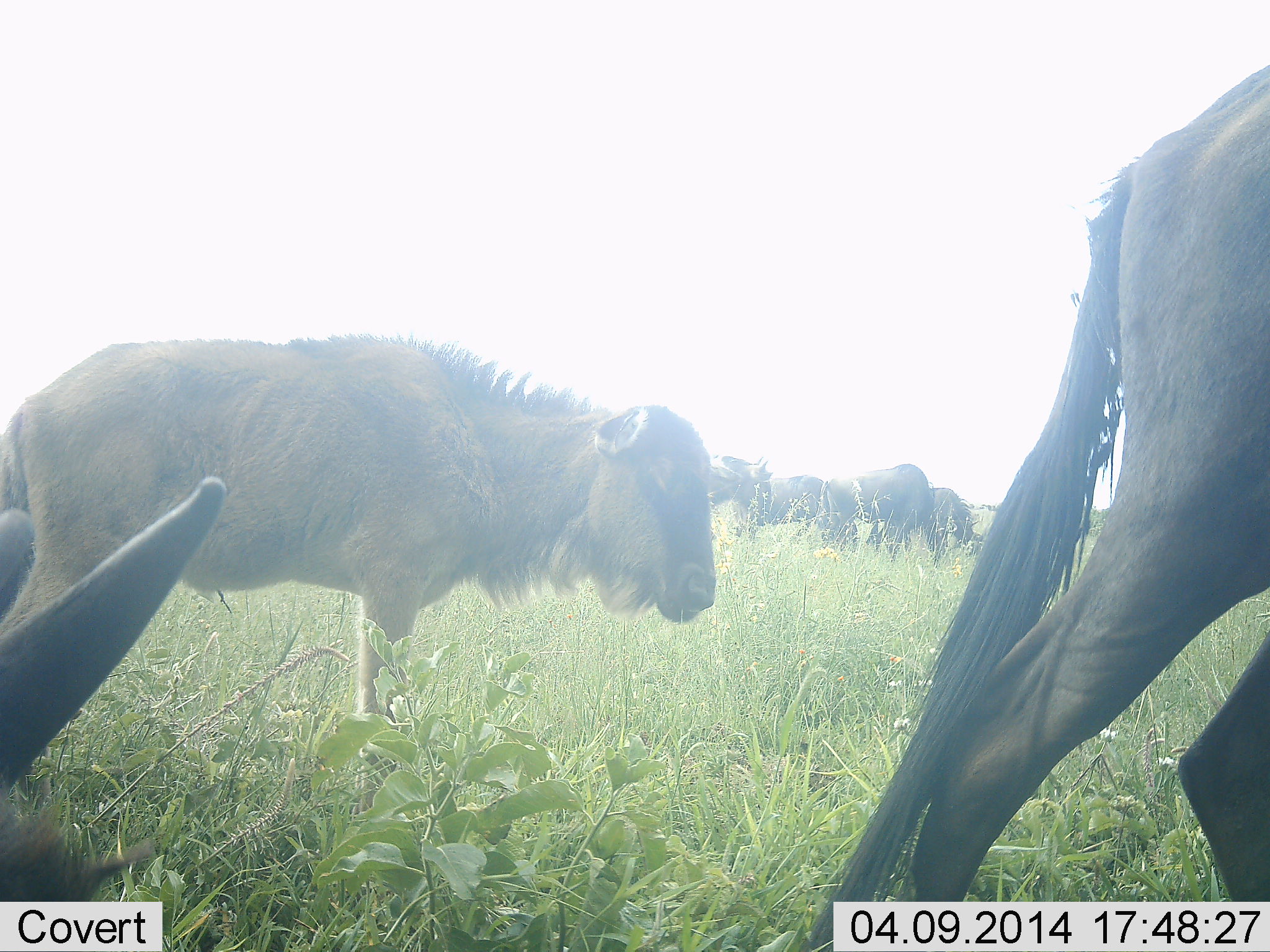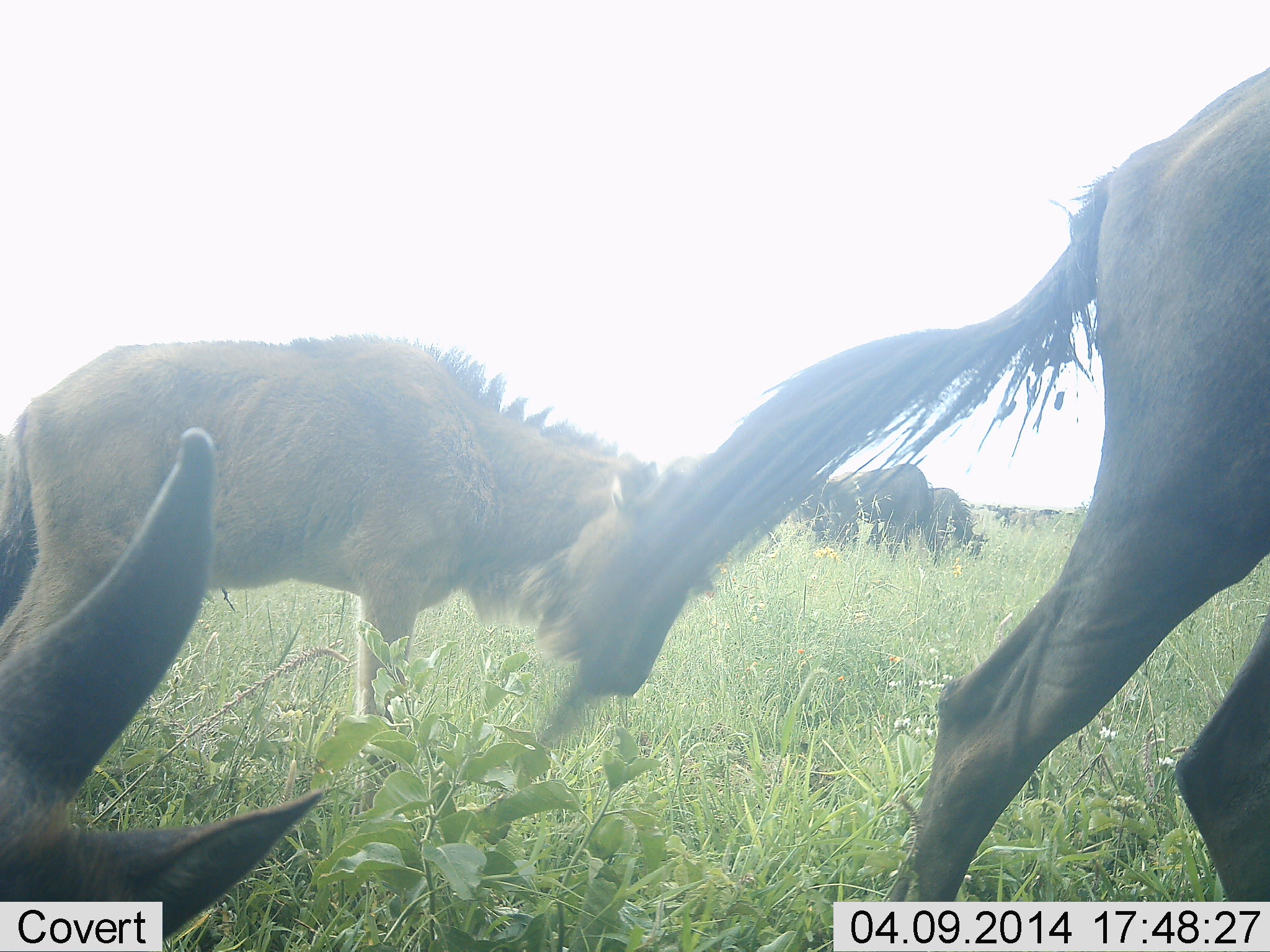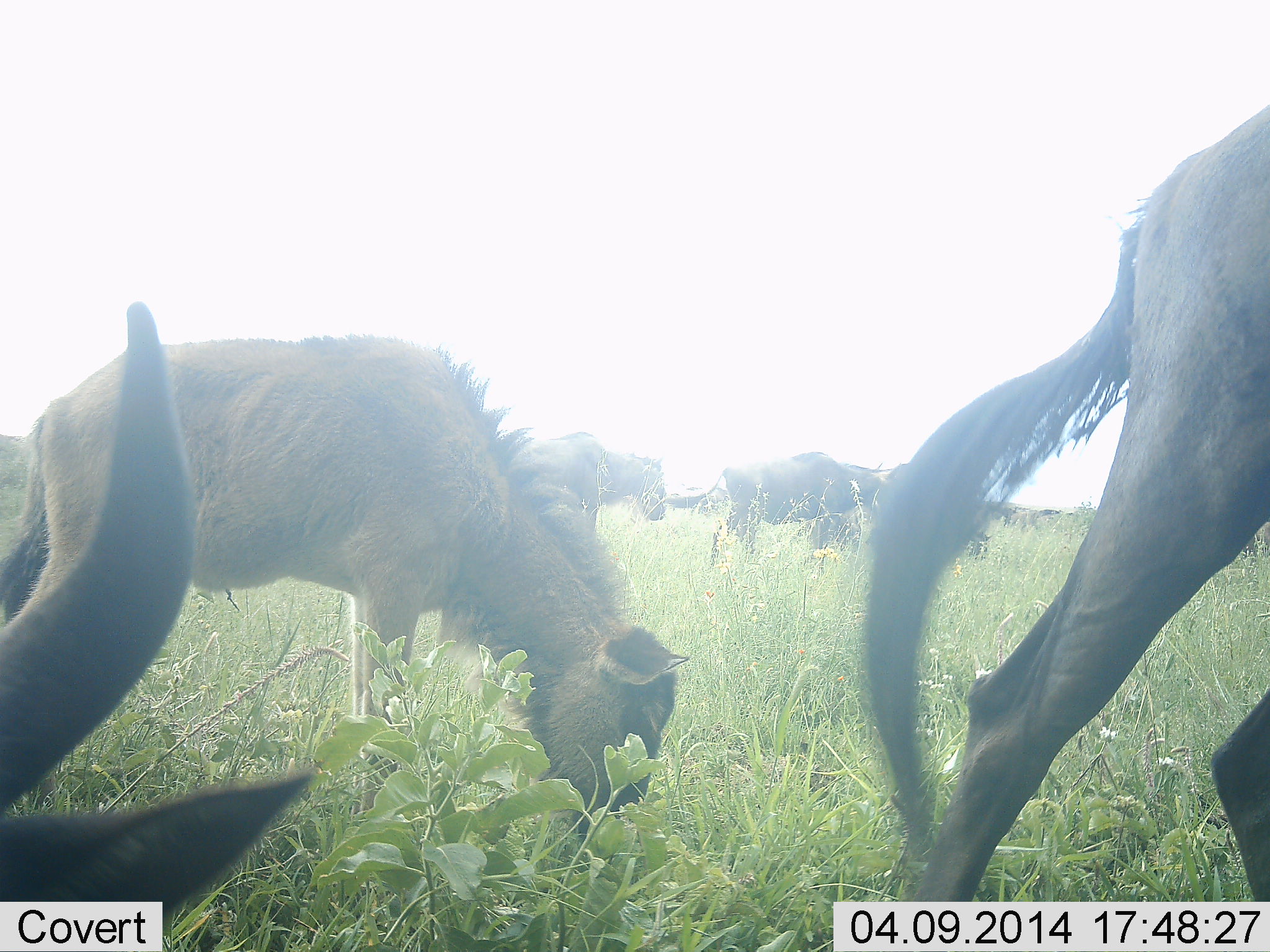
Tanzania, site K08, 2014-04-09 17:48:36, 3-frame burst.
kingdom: Animalia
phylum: Chordata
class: Mammalia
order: Artiodactyla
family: Bovidae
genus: Connochaetes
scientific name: Connochaetes taurinus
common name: blue wildebeest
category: wildebeest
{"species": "wildebeest (blue wildebeest) (Connochaetes taurinus)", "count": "7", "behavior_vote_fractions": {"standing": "50%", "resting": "0%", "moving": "50%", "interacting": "0%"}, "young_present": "20%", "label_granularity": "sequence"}